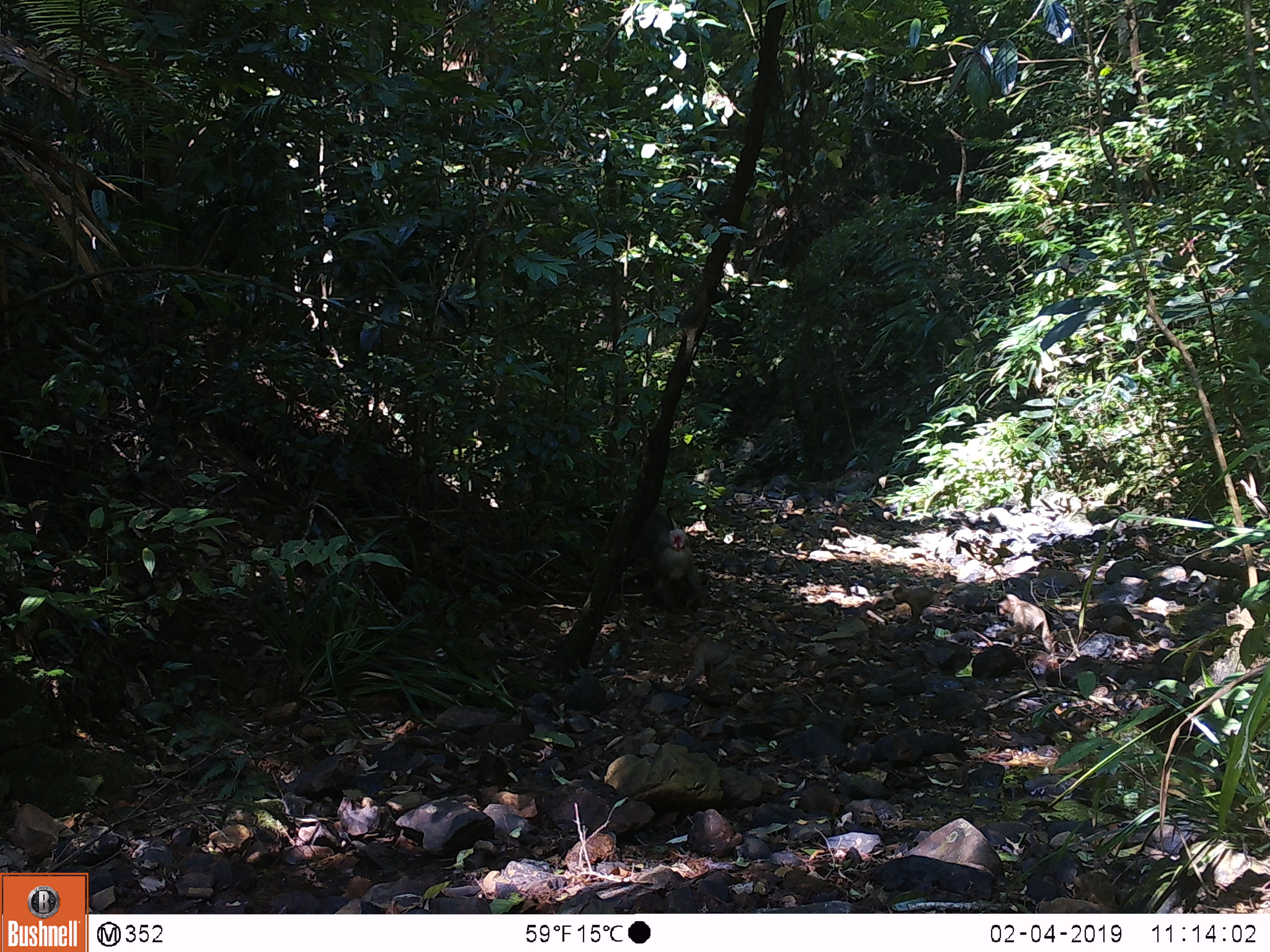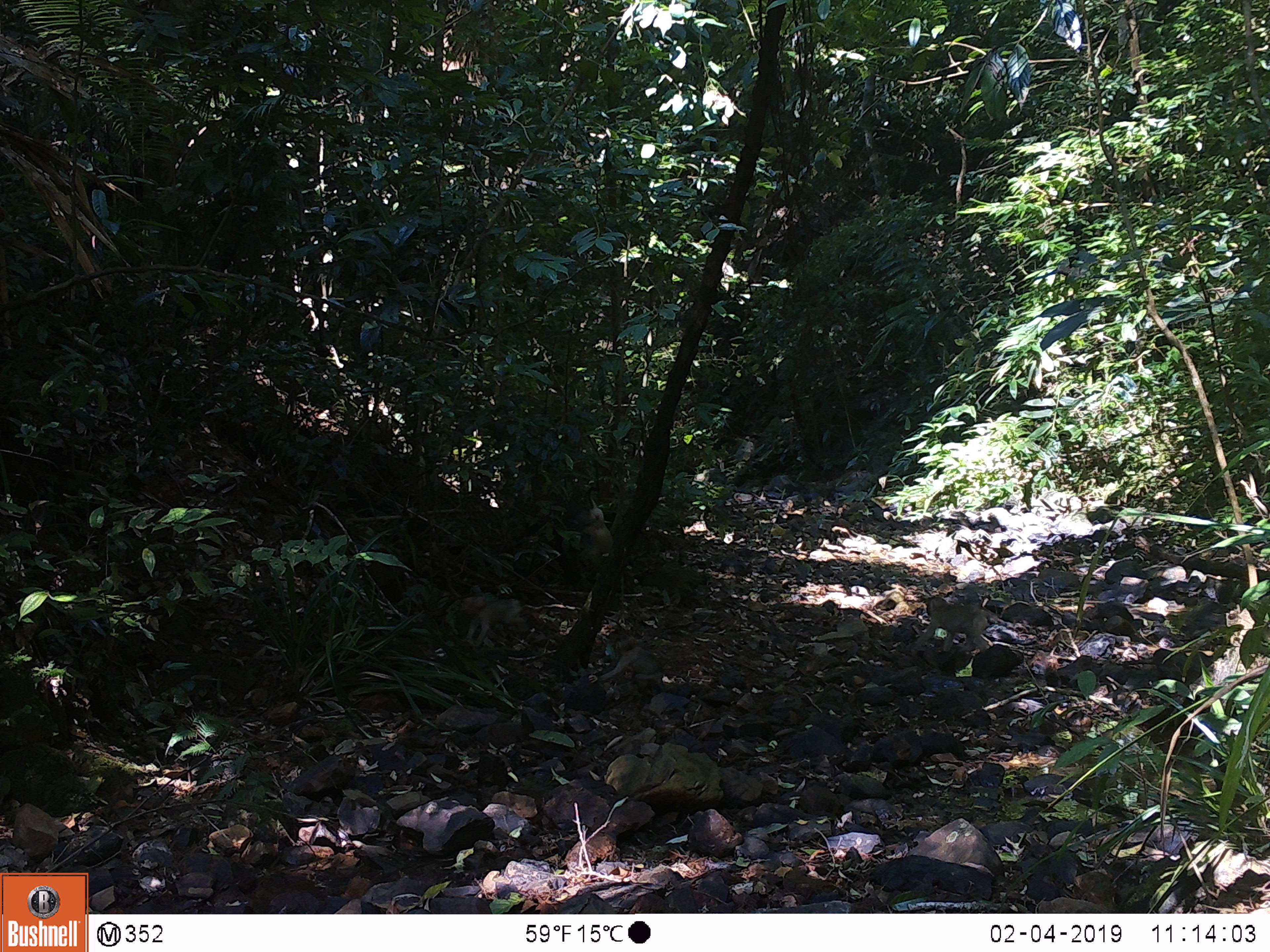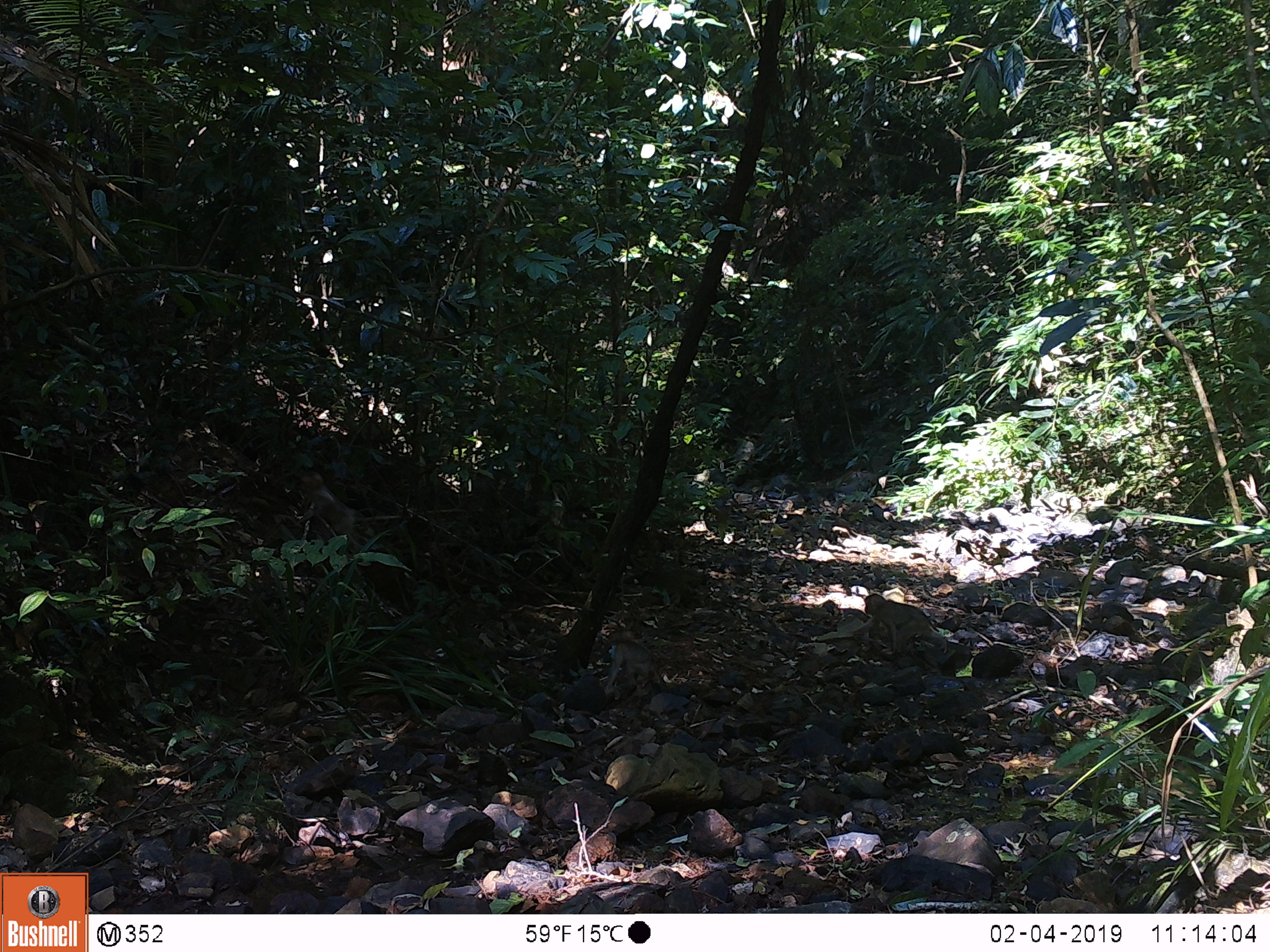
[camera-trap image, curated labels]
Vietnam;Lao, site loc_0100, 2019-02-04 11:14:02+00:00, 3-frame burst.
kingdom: Animalia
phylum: Chordata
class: Mammalia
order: Primates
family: Cercopithecidae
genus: Macaca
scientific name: Macaca nemestrina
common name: pig-tailed macaque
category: pig tailed macaque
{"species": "pig tailed macaque (pig-tailed macaque) (Macaca nemestrina)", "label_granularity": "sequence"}